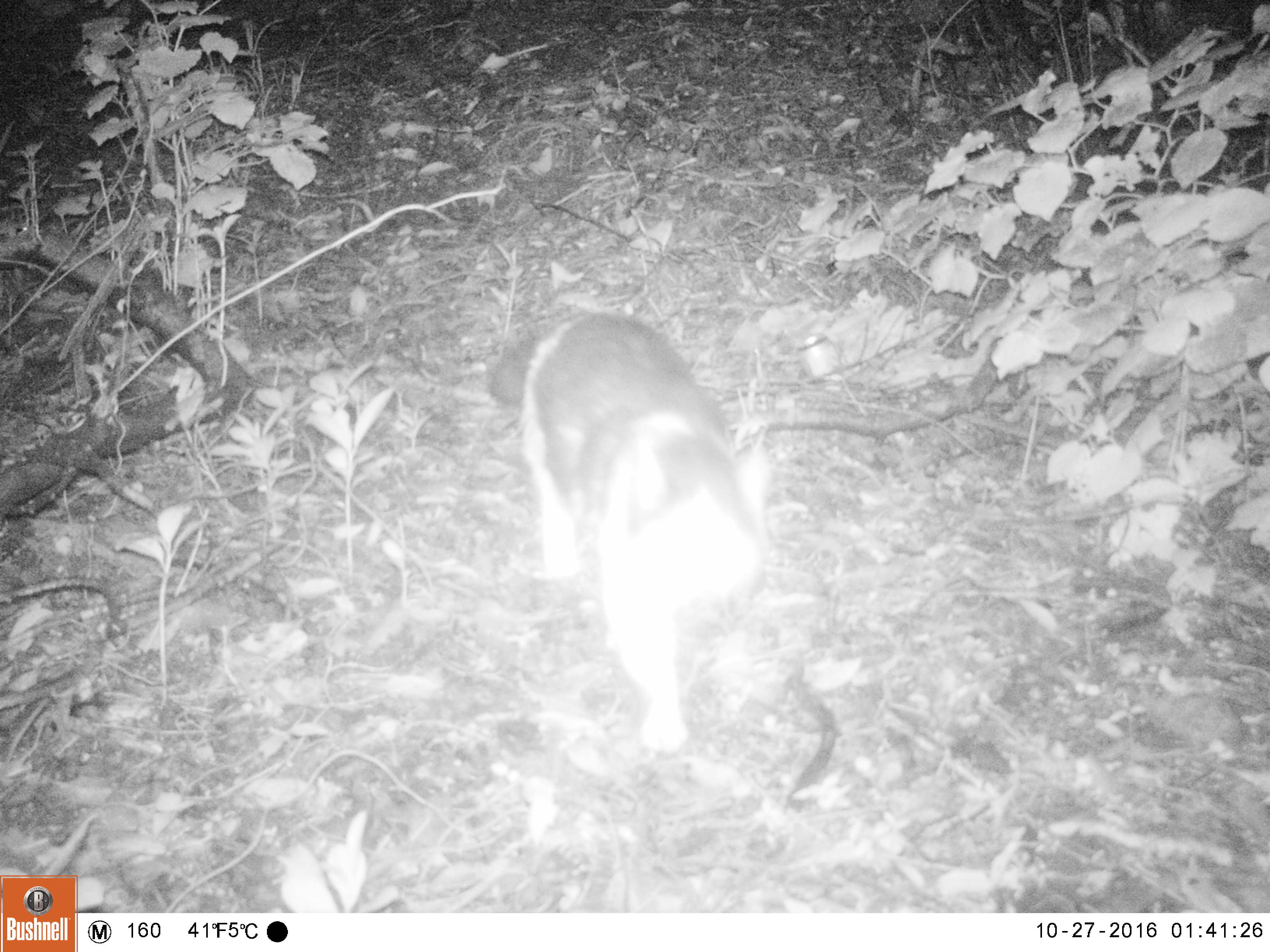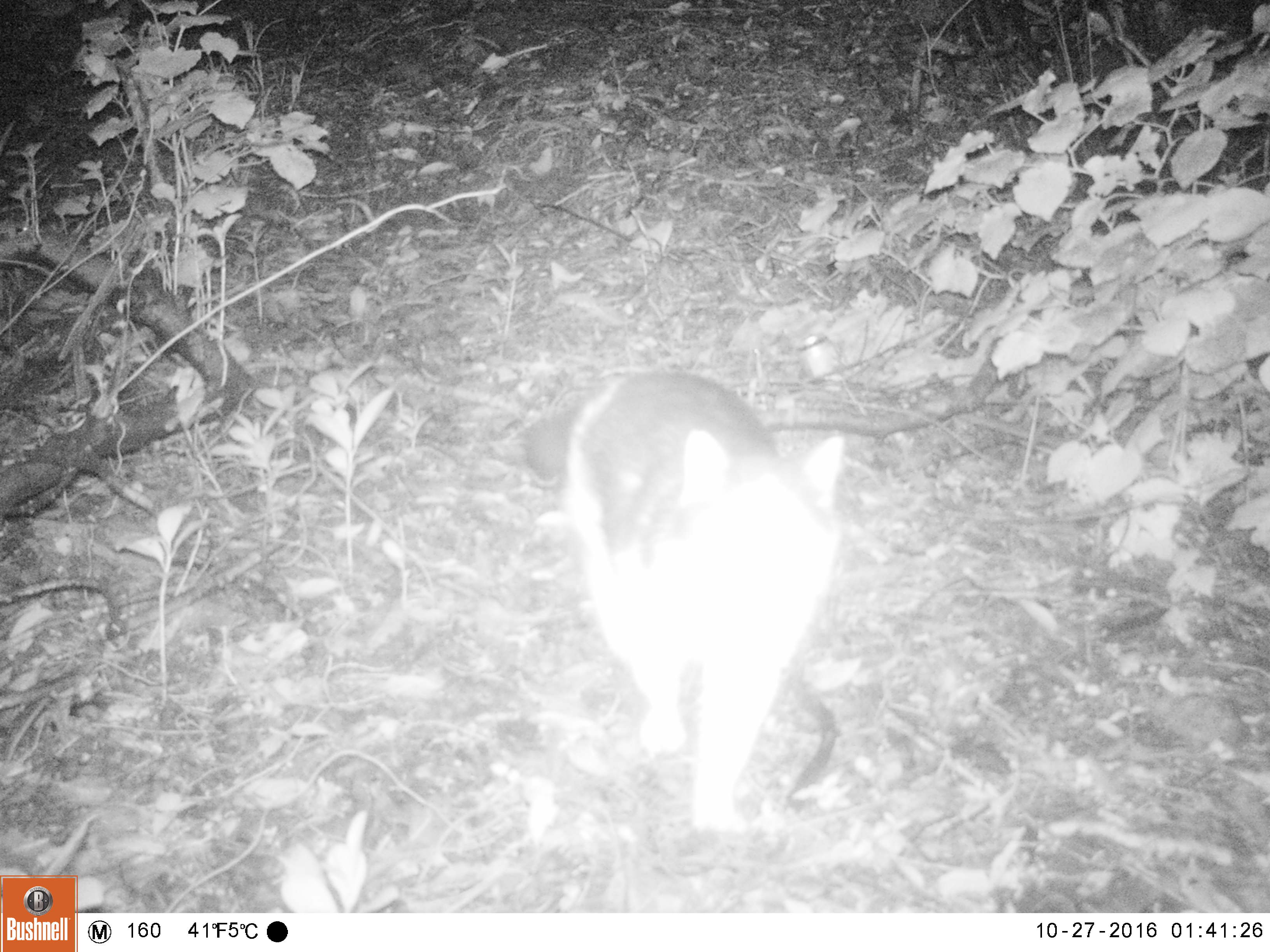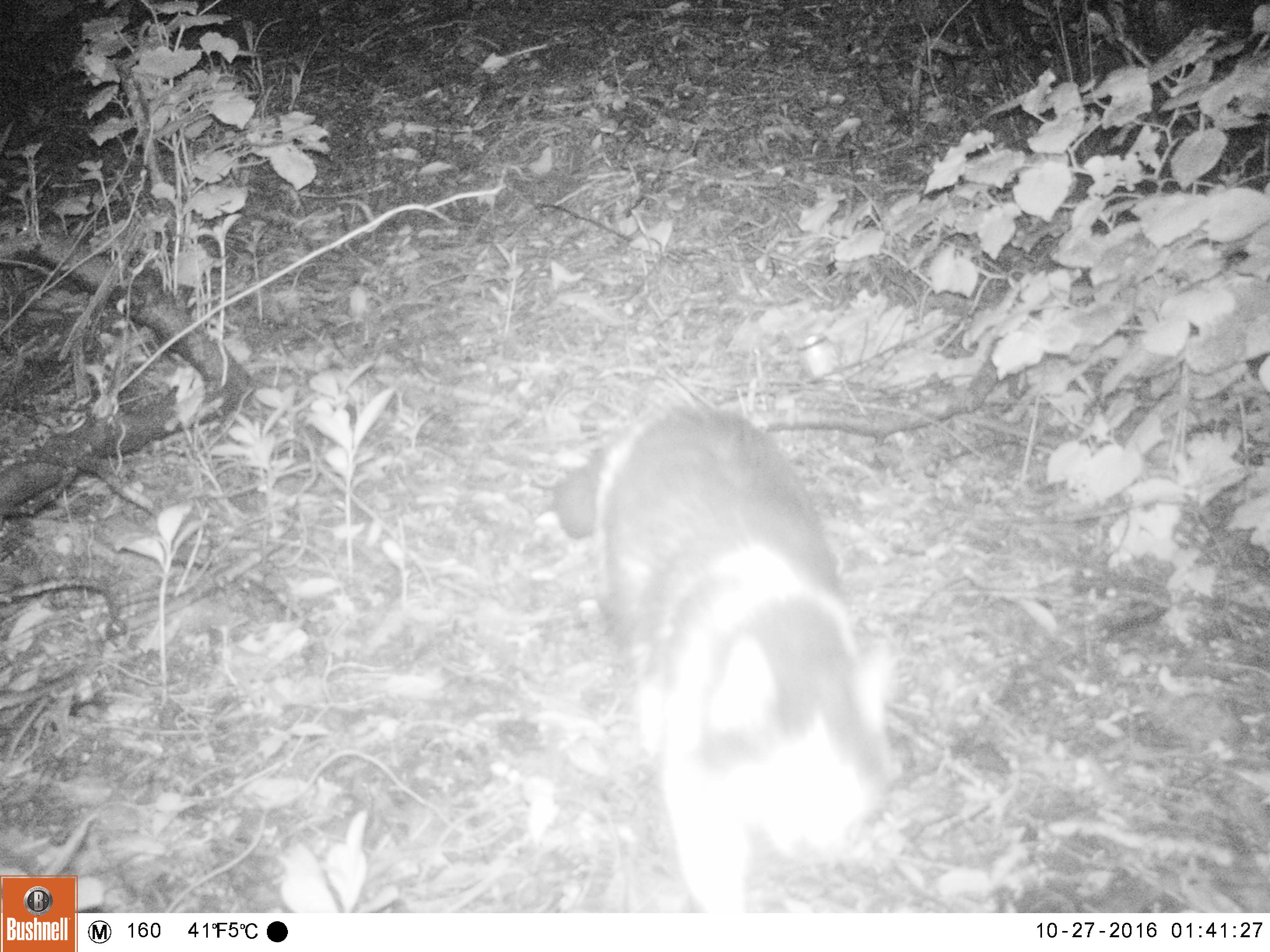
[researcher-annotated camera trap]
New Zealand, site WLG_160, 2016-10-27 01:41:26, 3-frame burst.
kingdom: Animalia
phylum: Chordata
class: Mammalia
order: Carnivora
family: Felidae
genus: Felis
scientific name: Felis catus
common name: domestic cat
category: cat